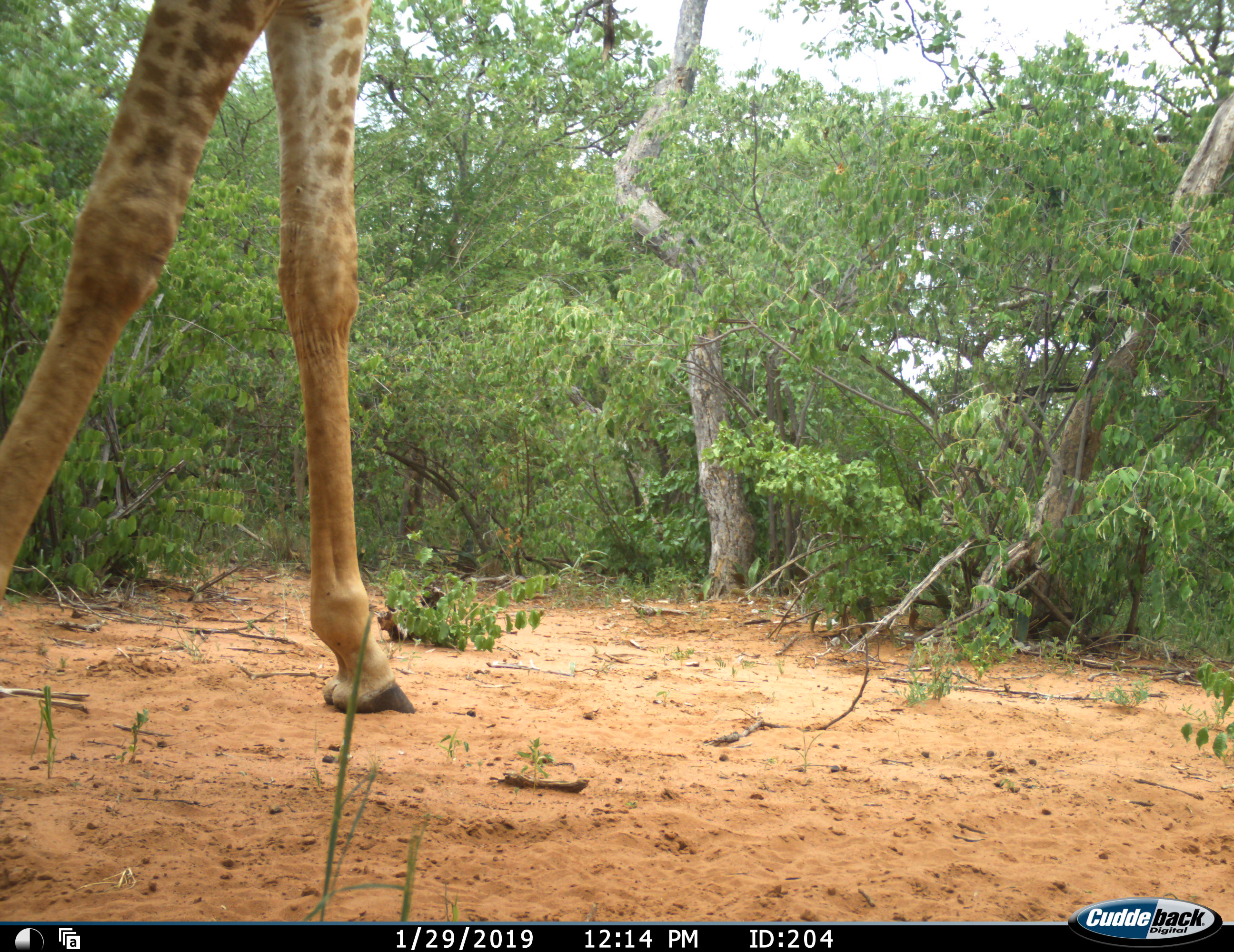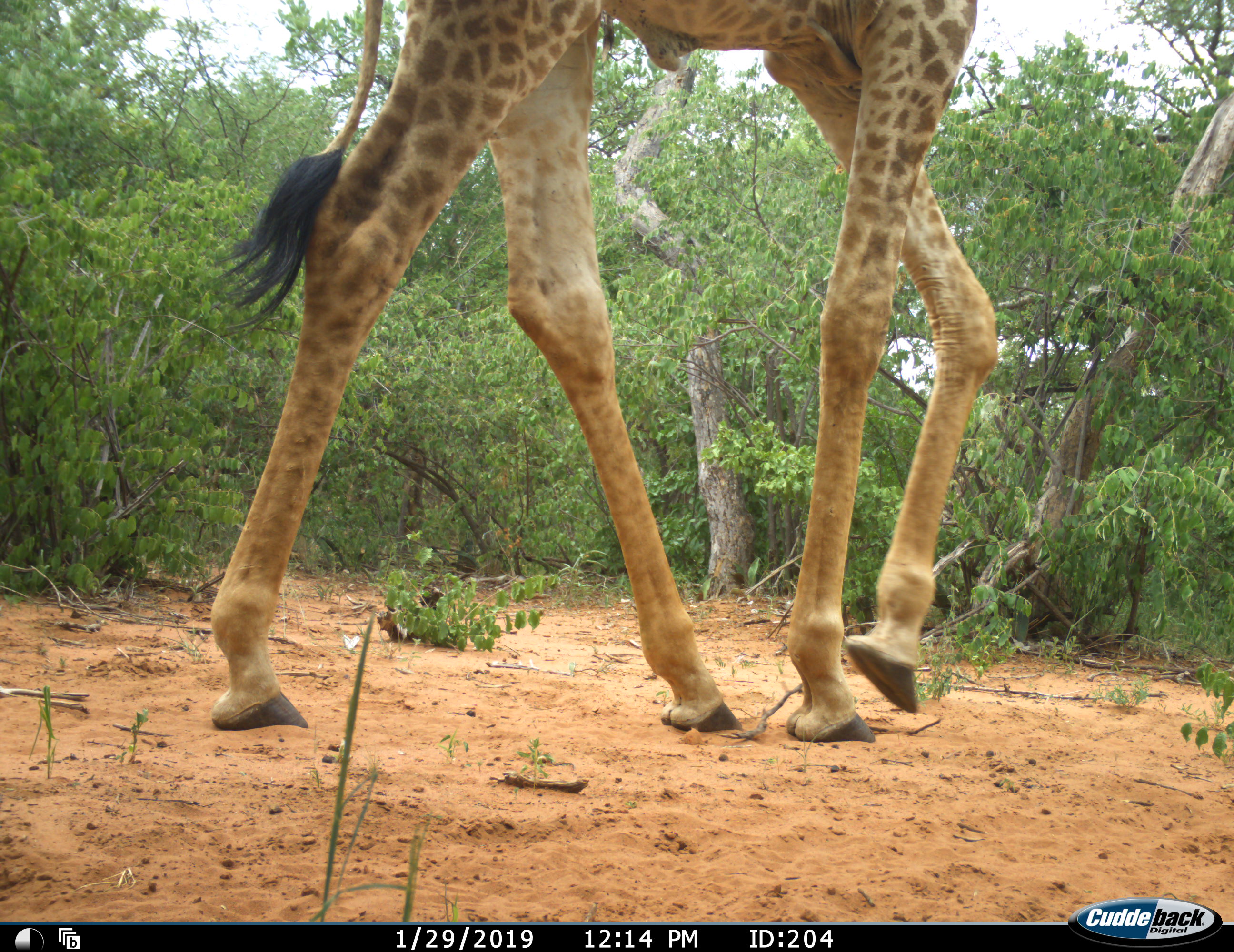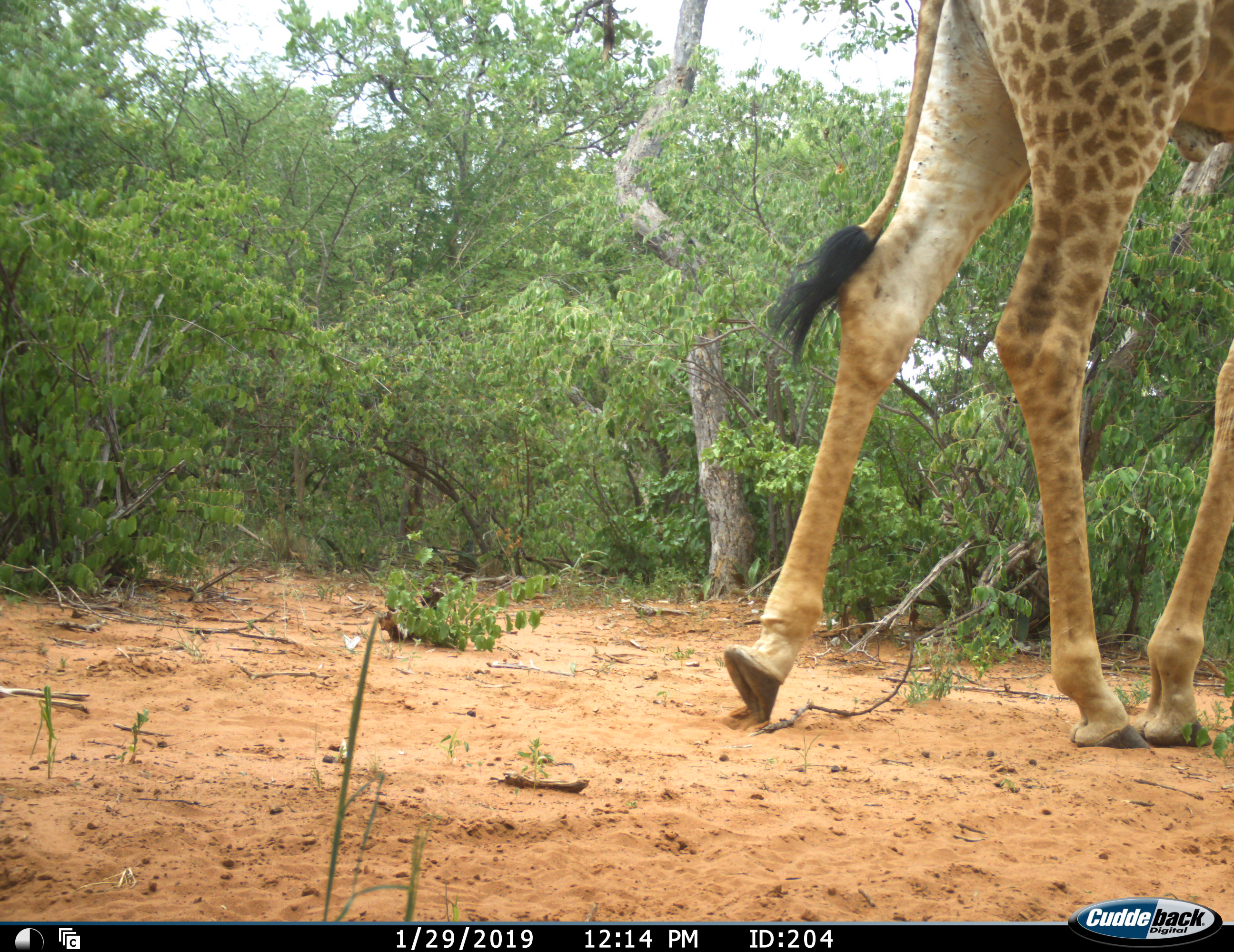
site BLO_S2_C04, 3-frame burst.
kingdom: Animalia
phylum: Chordata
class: Mammalia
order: Artiodactyla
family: Giraffidae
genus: Giraffa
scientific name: Giraffa camelopardalis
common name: giraffe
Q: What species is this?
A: Giraffe (Giraffa camelopardalis).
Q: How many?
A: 1.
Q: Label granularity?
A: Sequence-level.